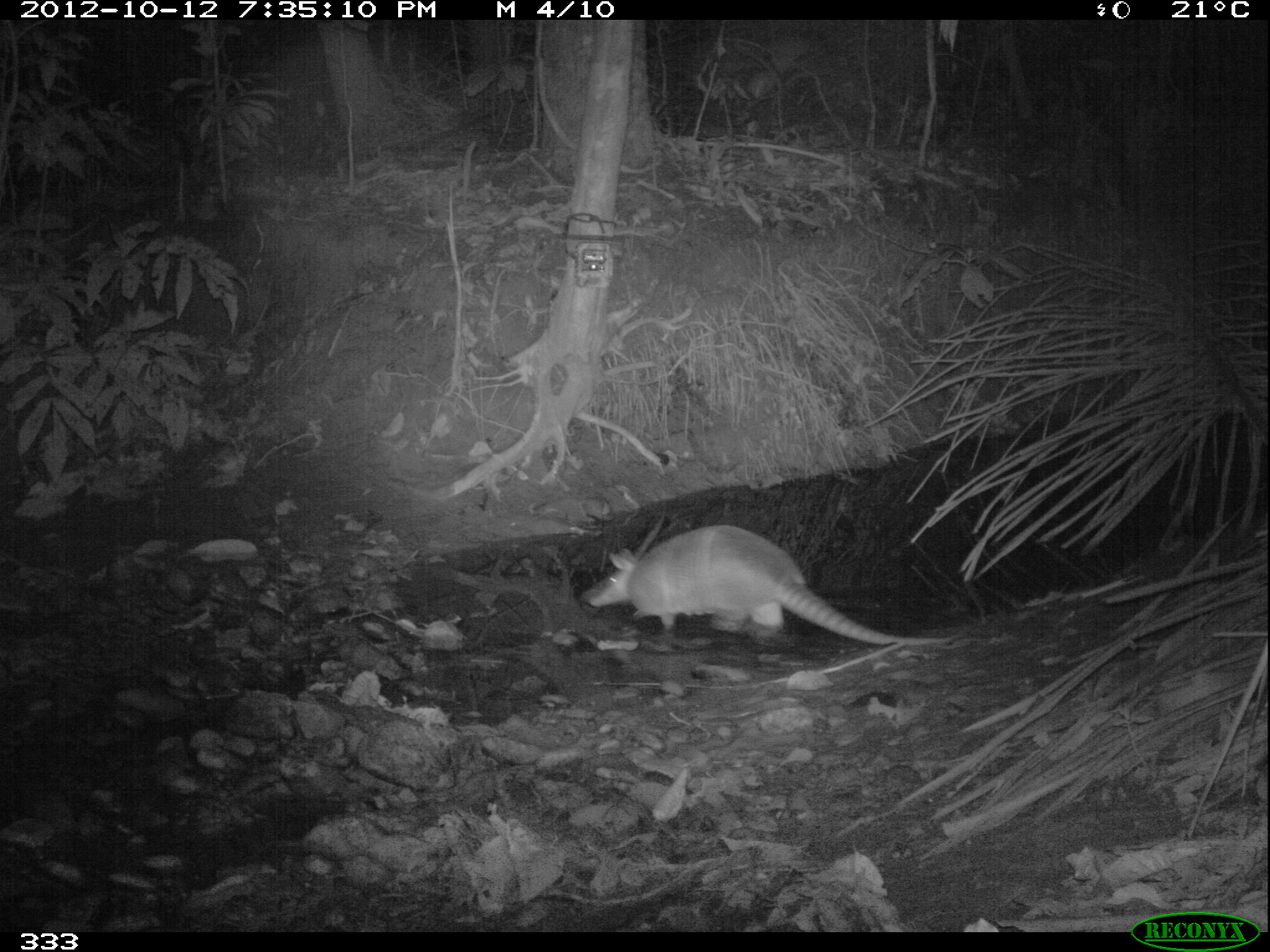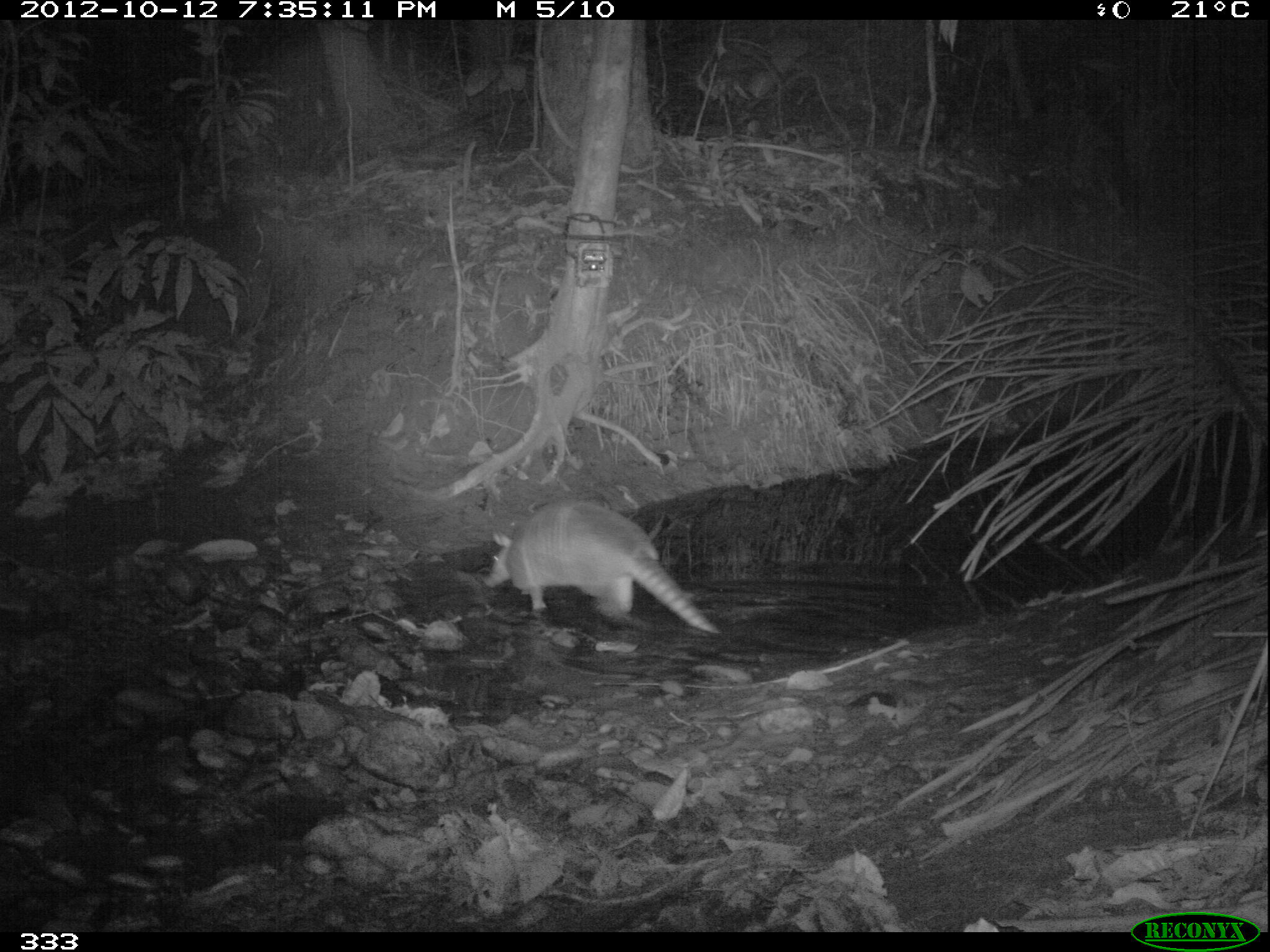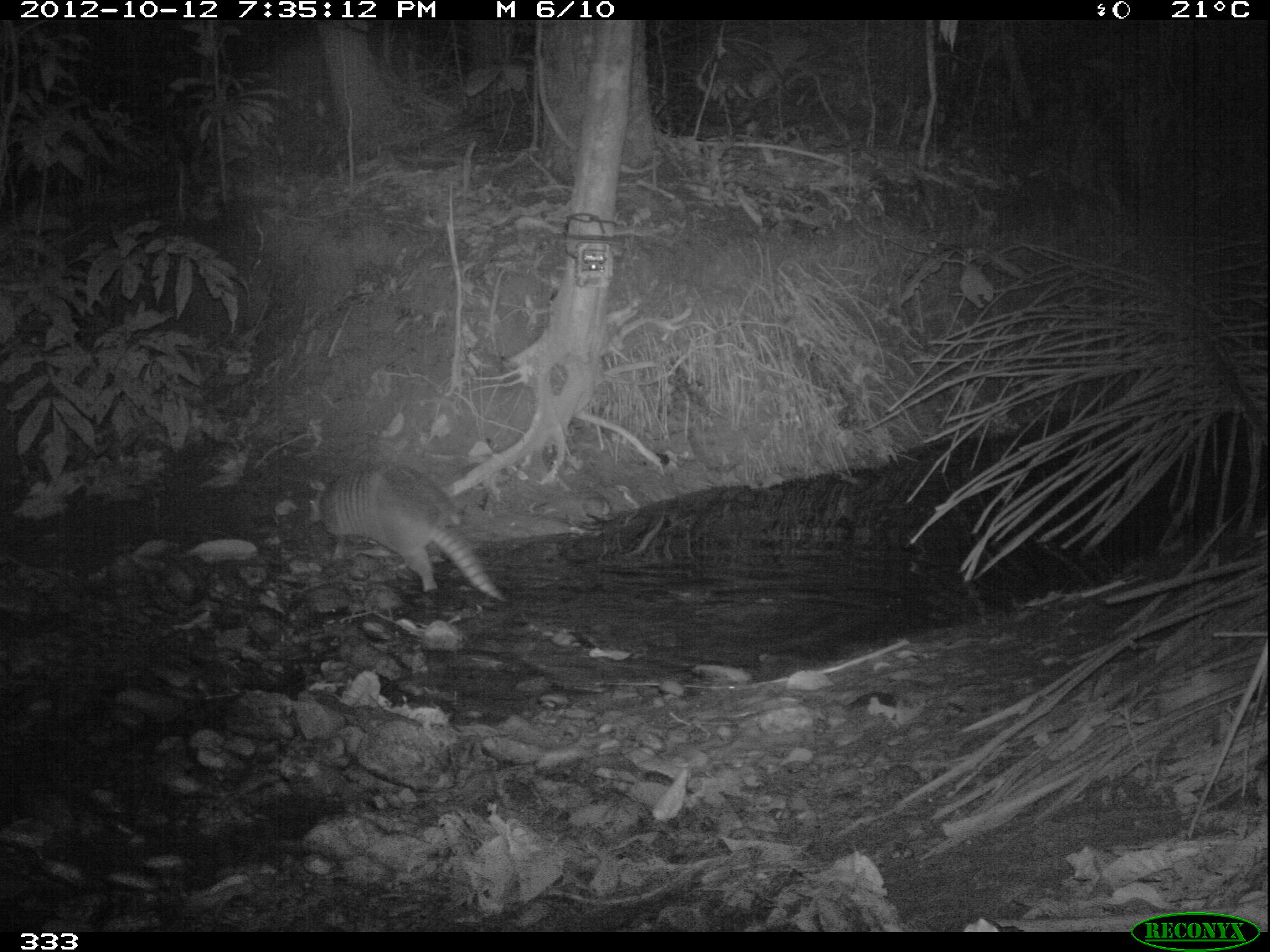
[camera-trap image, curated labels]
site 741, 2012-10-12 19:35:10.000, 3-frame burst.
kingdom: Animalia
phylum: Chordata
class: Mammalia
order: Cingulata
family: Dasypodidae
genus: Dasypus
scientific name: Dasypus novemcinctus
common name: nine-banded armadillo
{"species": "Dasypus novemcinctus (nine-banded armadillo)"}